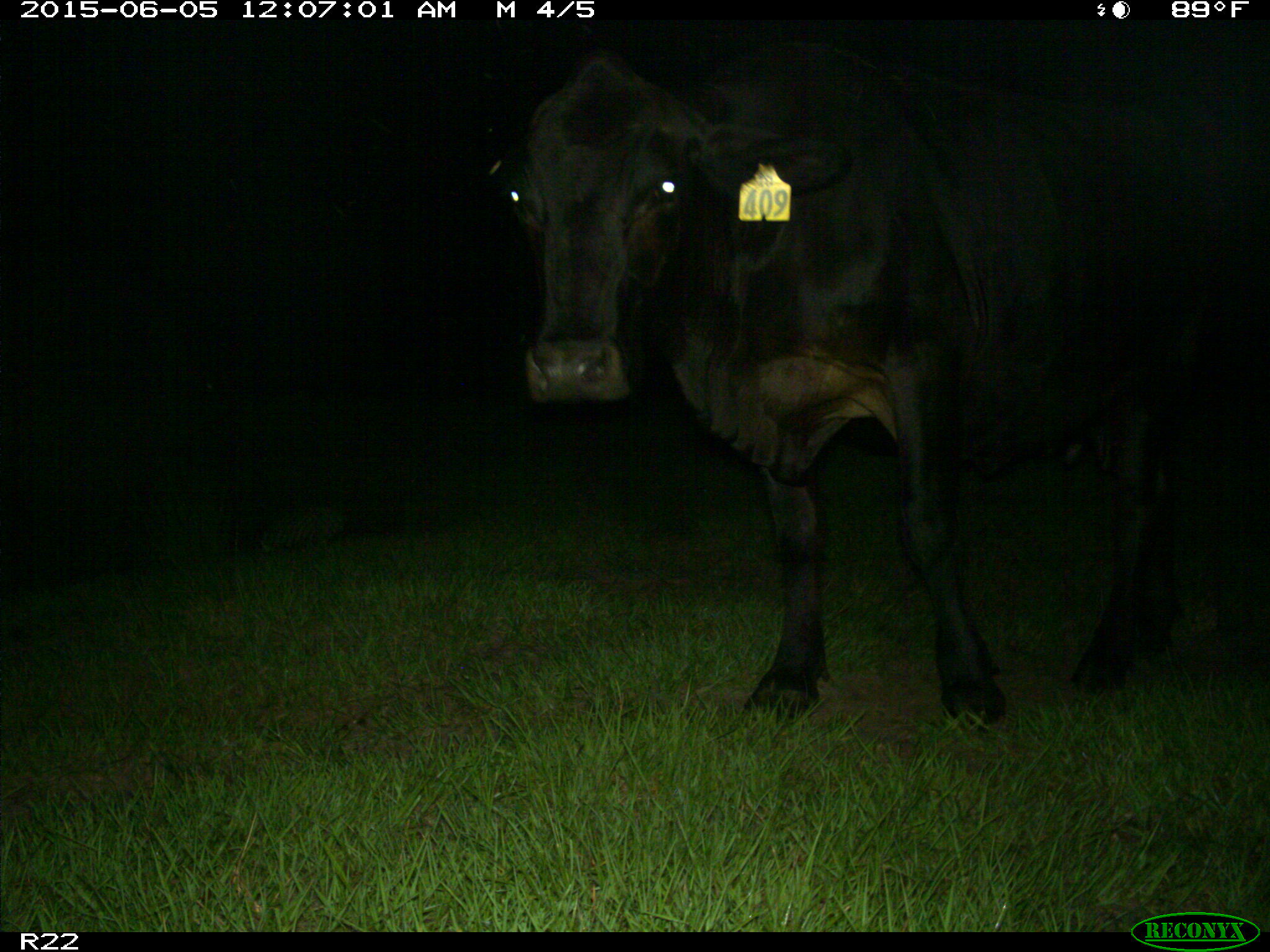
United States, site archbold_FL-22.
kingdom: Animalia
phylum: Chordata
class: Mammalia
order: Artiodactyla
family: Bovidae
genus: Bos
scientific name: Bos taurus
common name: domestic cow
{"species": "Bos taurus (domestic cow)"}